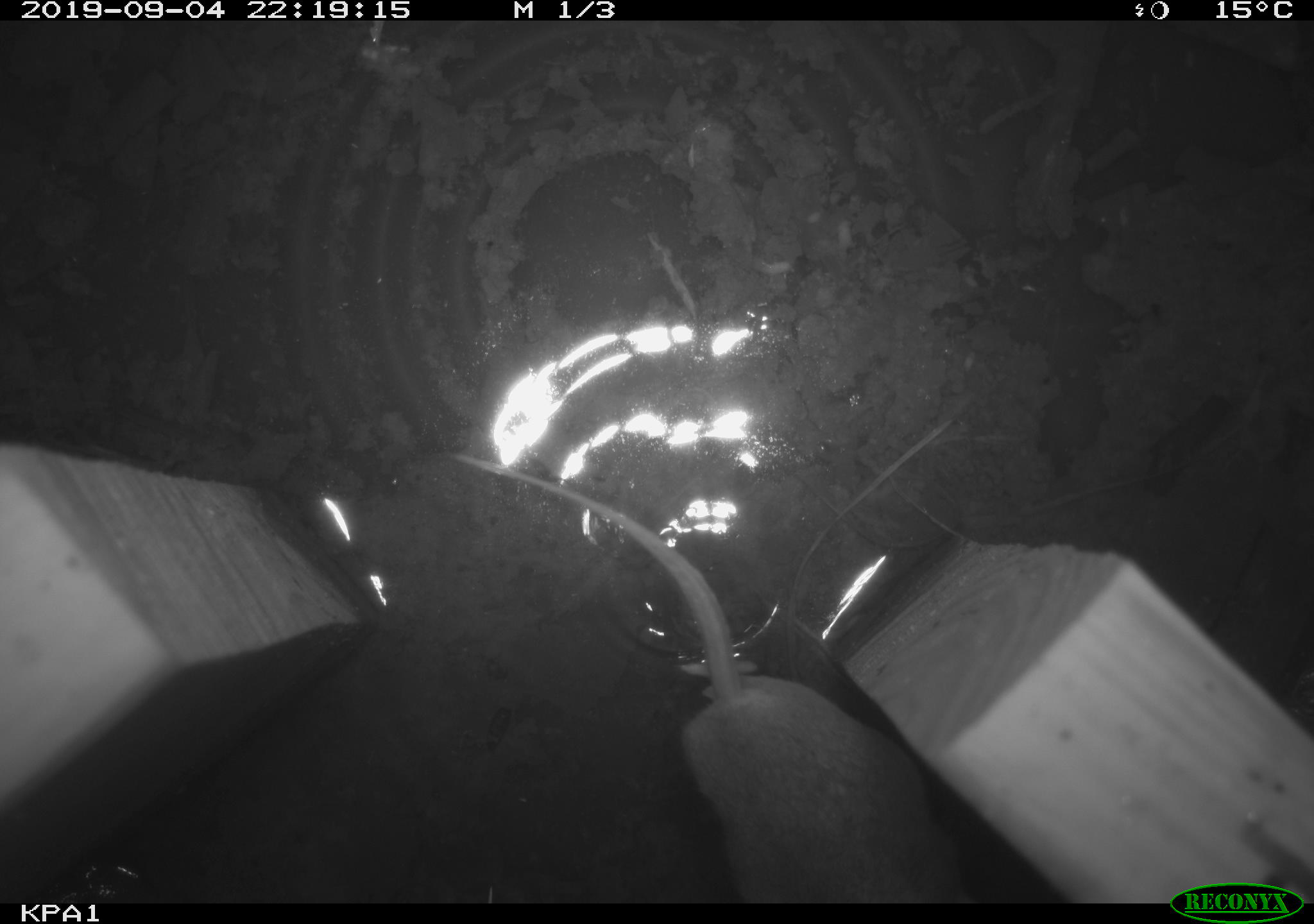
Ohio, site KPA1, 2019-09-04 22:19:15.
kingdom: Animalia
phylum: Chordata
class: Mammalia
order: Rodentia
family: Cricetidae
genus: Peromyscus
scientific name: Peromyscus leucopus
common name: white-footed mouse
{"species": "white-footed mouse (Peromyscus leucopus)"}